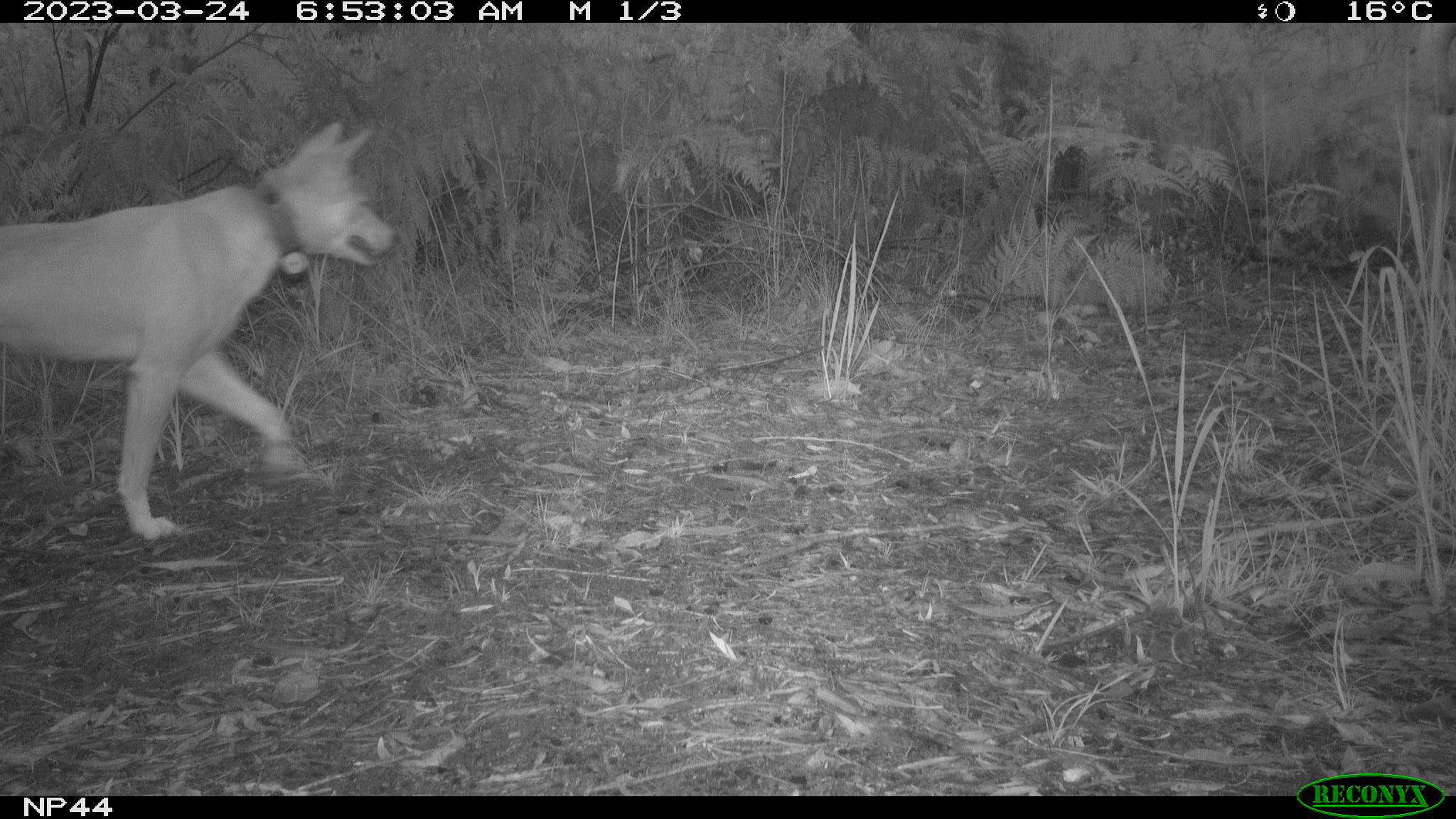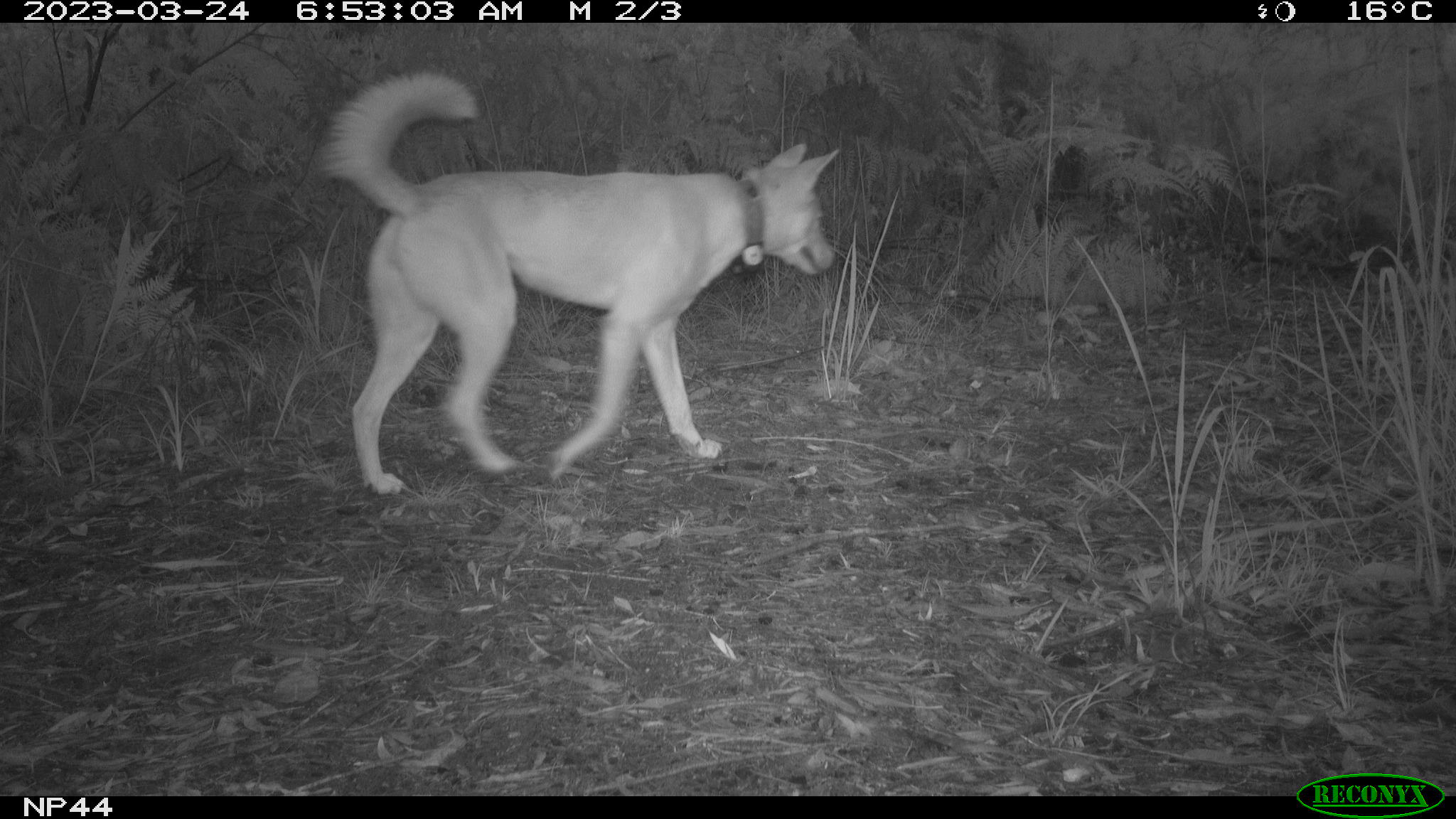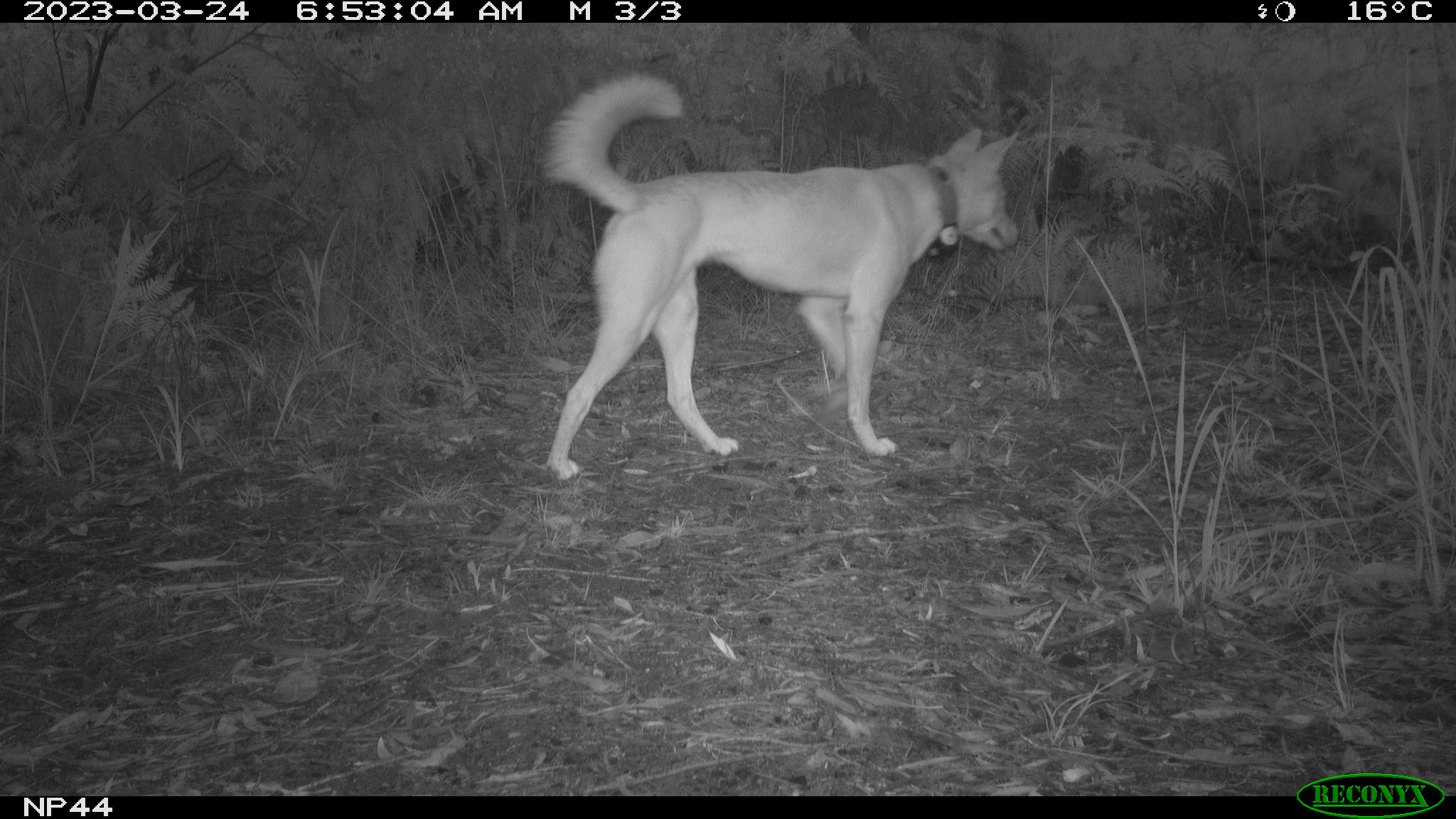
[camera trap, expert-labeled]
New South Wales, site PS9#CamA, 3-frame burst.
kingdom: Animalia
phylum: Chordata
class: Mammalia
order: Carnivora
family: Canidae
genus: Canis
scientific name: Canis familiaris dingo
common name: dingo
Dingo (Canis familiaris dingo).